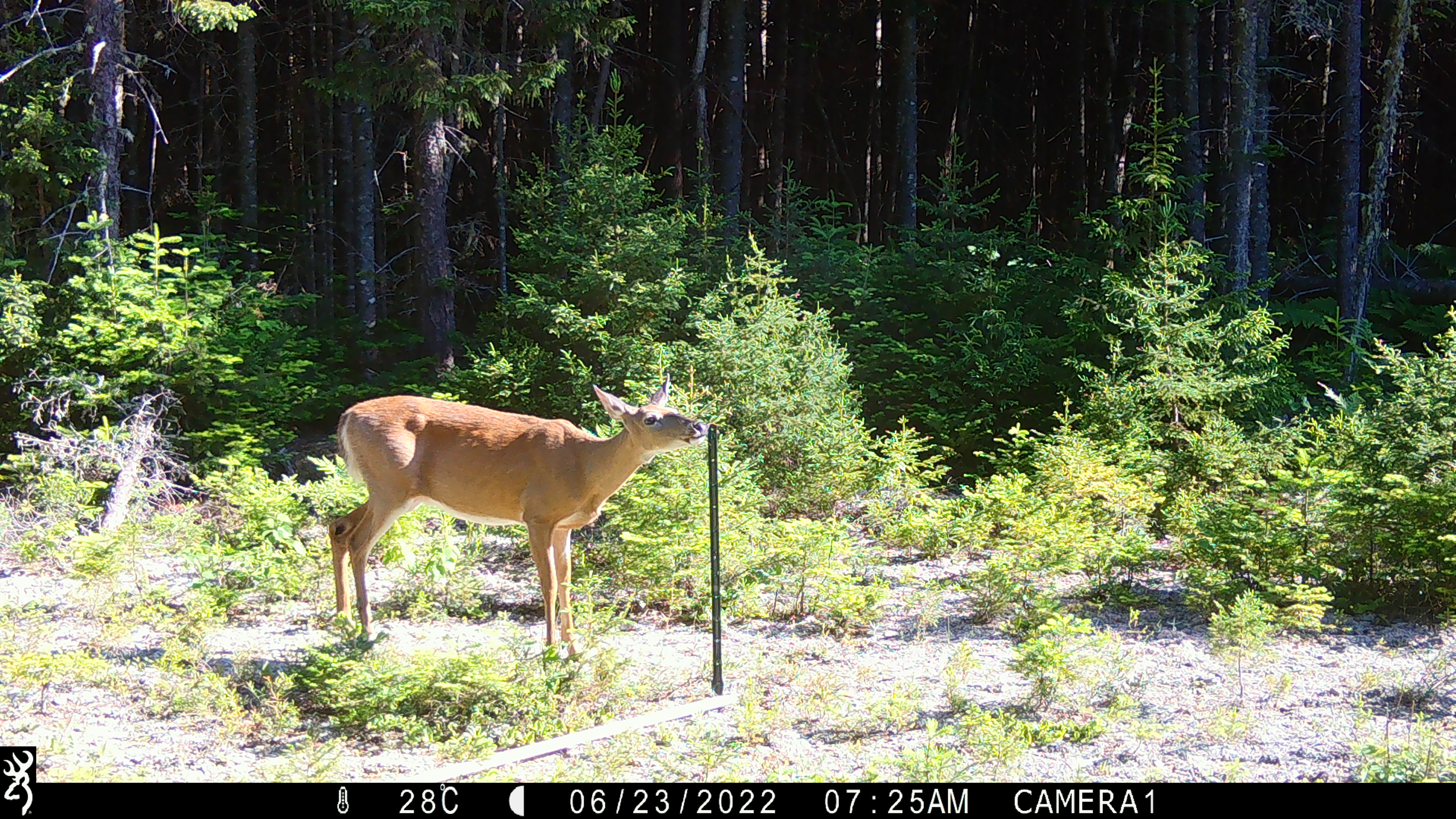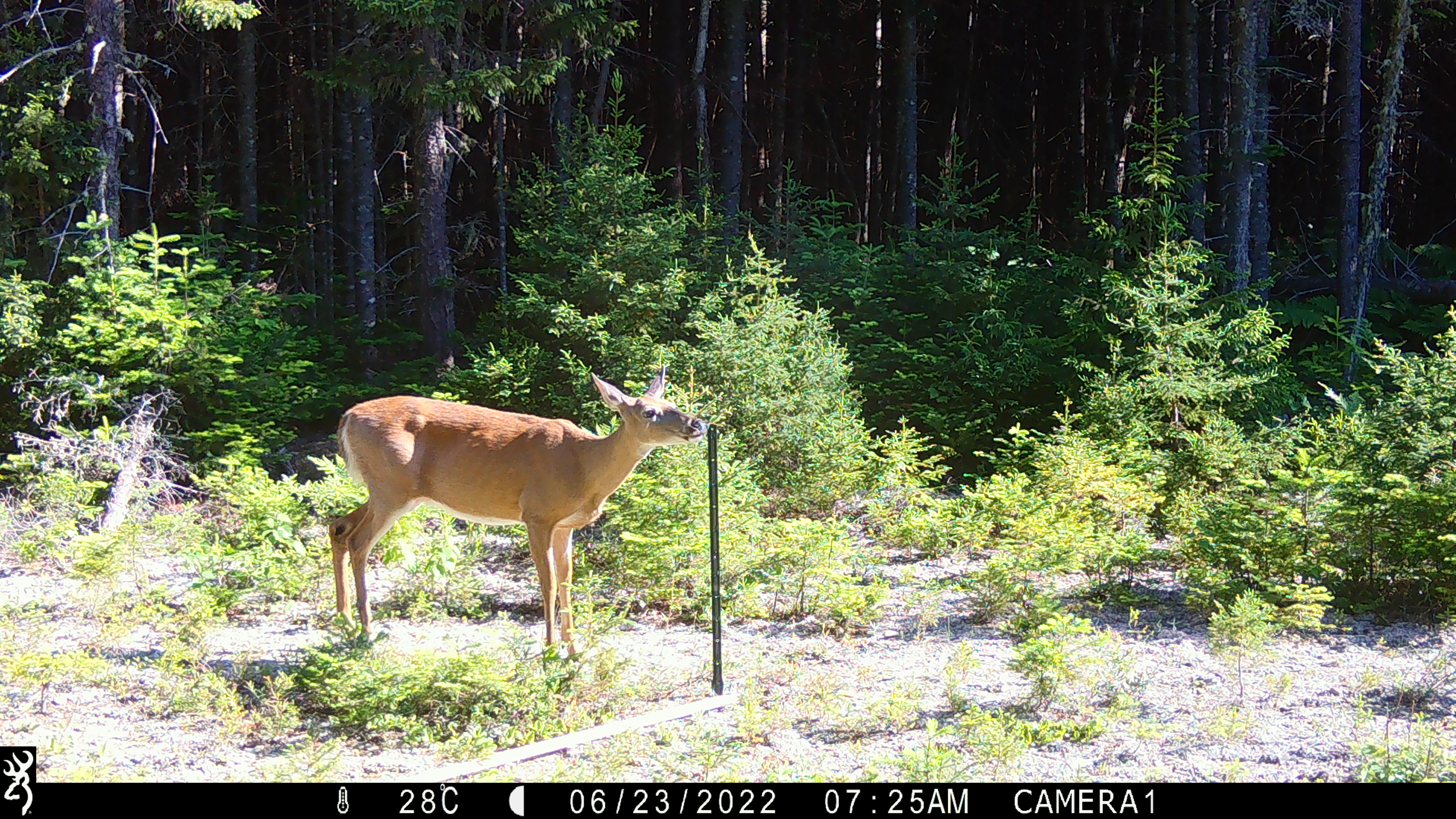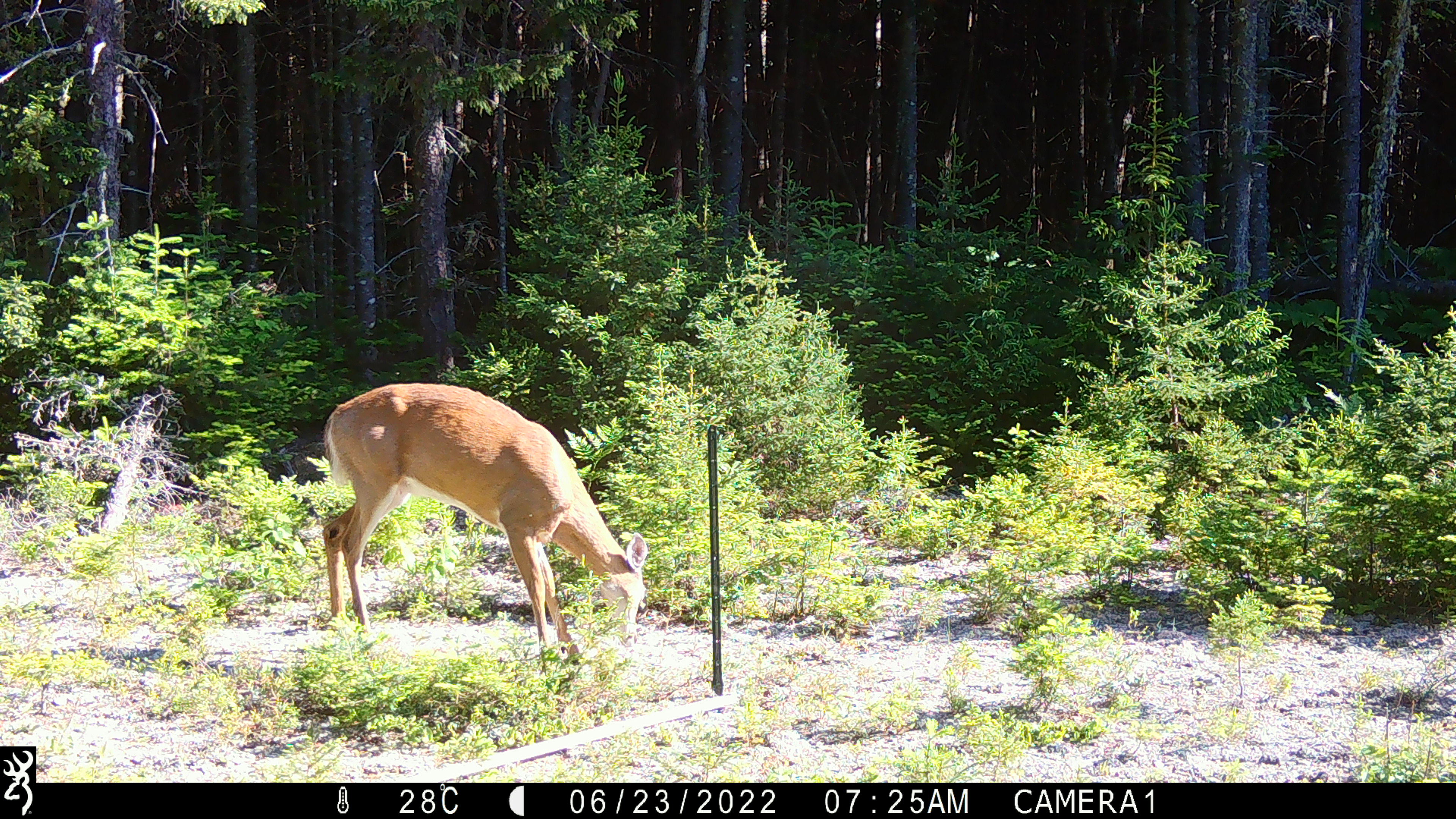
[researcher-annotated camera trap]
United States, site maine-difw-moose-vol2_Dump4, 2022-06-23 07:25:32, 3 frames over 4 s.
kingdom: Animalia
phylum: Chordata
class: Mammalia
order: Artiodactyla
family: Cervidae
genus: Odocoileus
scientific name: Odocoileus virginianus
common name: white-tailed deer